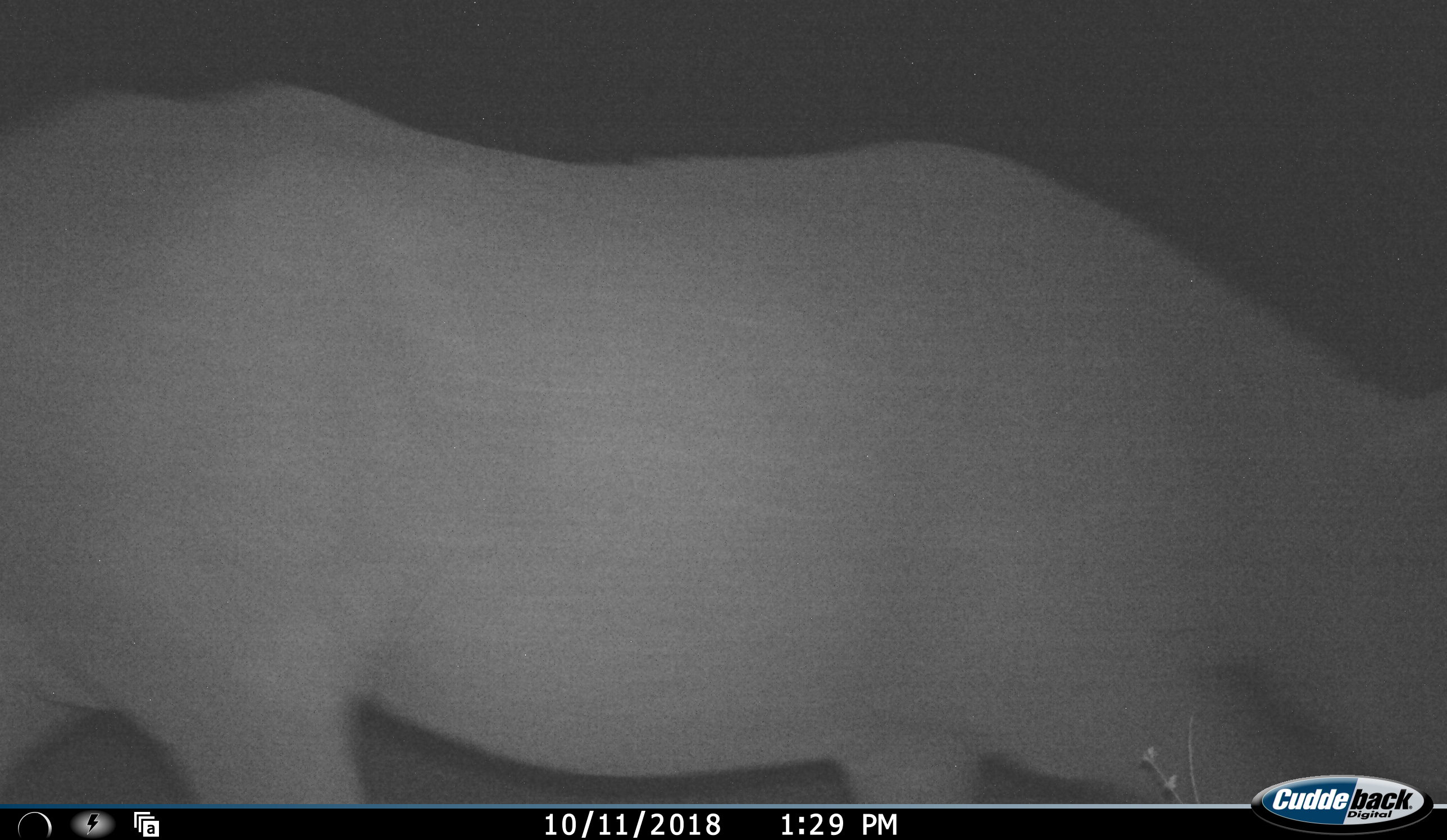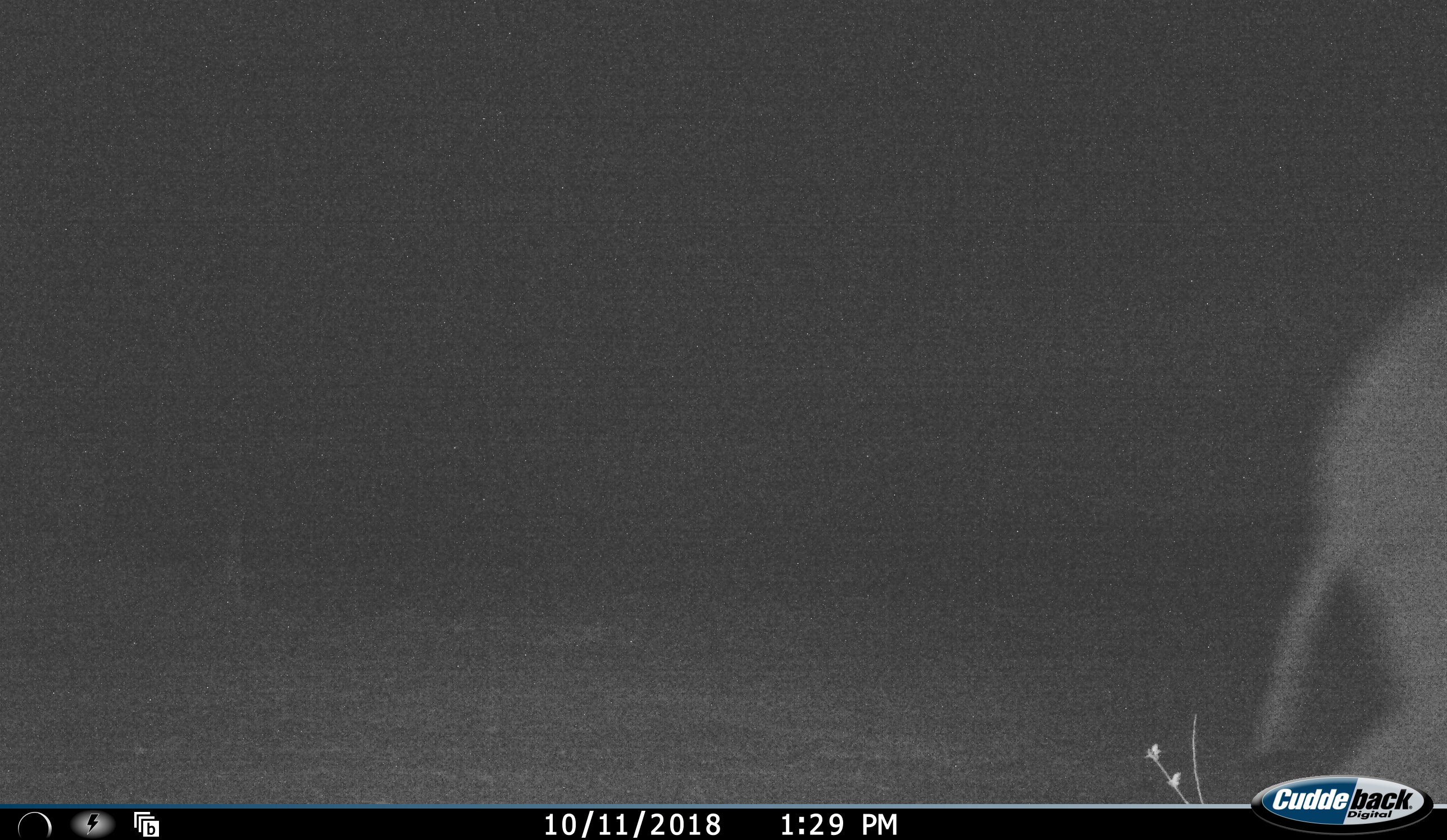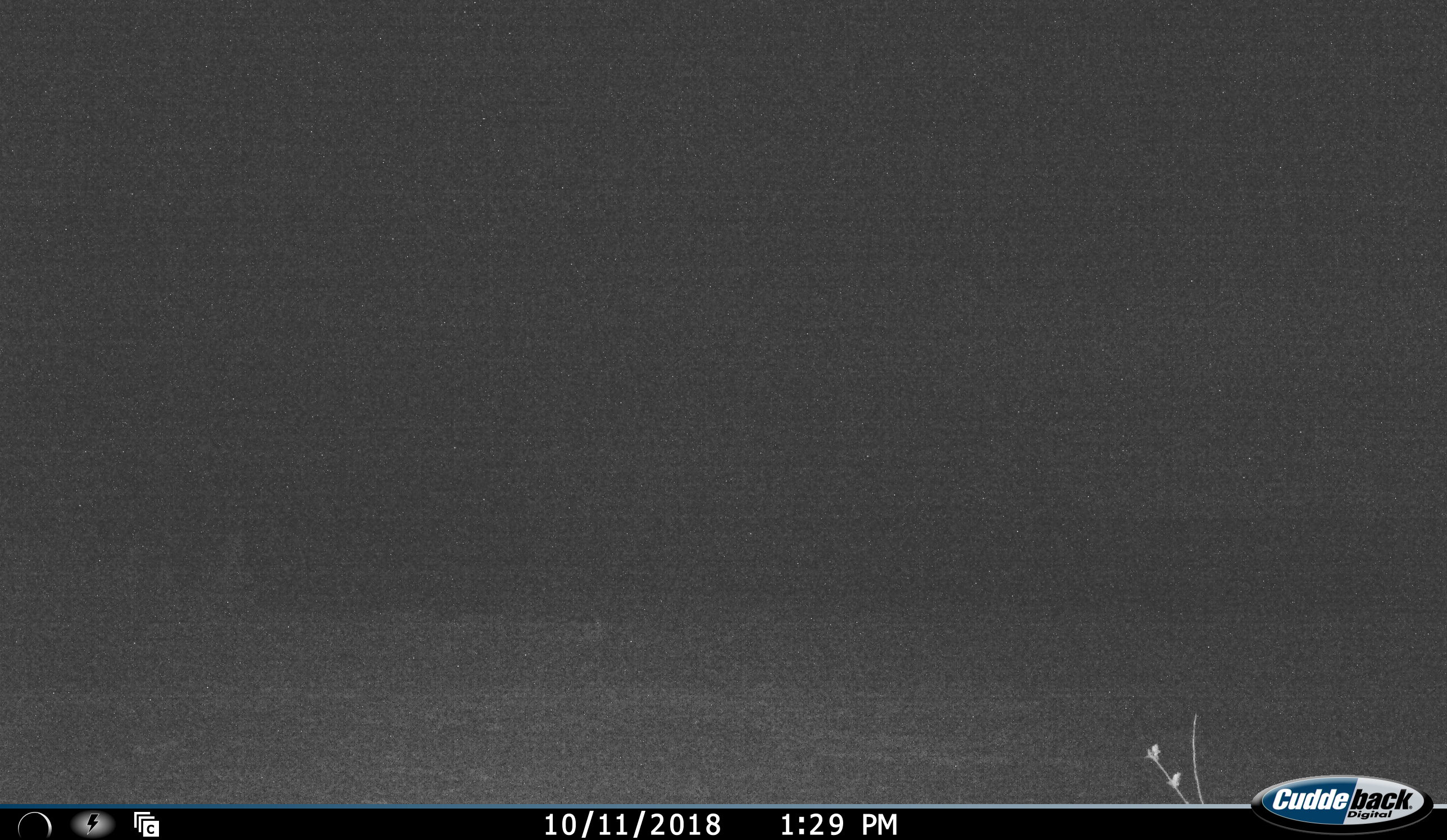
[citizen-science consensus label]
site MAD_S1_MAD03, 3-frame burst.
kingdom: Animalia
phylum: Chordata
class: Mammalia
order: Perissodactyla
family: Rhinocerotidae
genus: Ceratotherium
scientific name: Ceratotherium simum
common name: white rhinoceros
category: rhinoceroswhite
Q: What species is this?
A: Rhinoceroswhite (white rhinoceros) (Ceratotherium simum).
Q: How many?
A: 1.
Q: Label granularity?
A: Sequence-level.